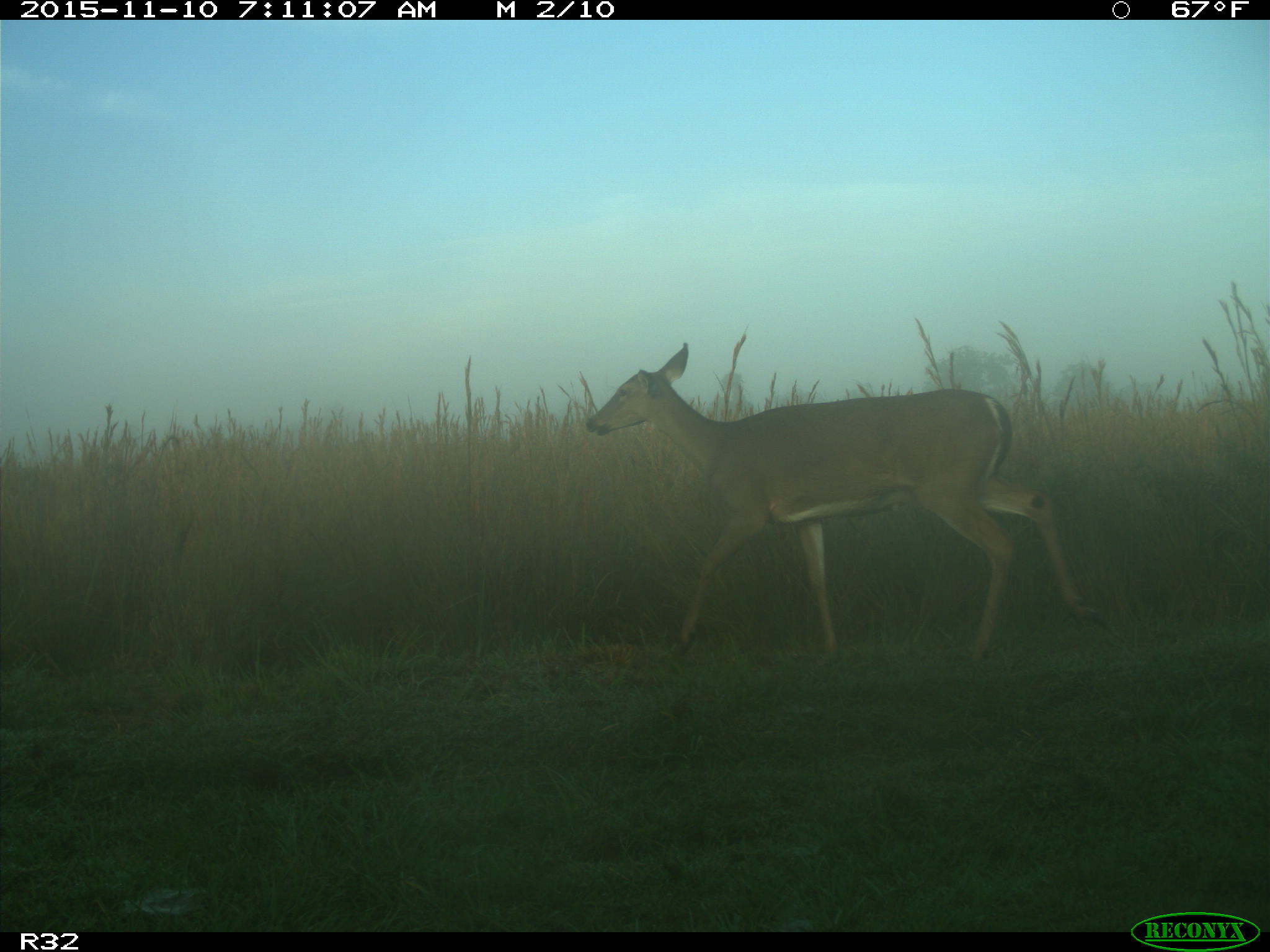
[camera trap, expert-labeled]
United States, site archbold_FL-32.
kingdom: Animalia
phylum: Chordata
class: Mammalia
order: Artiodactyla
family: Cervidae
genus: Odocoileus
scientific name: Odocoileus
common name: deer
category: unidentified deer